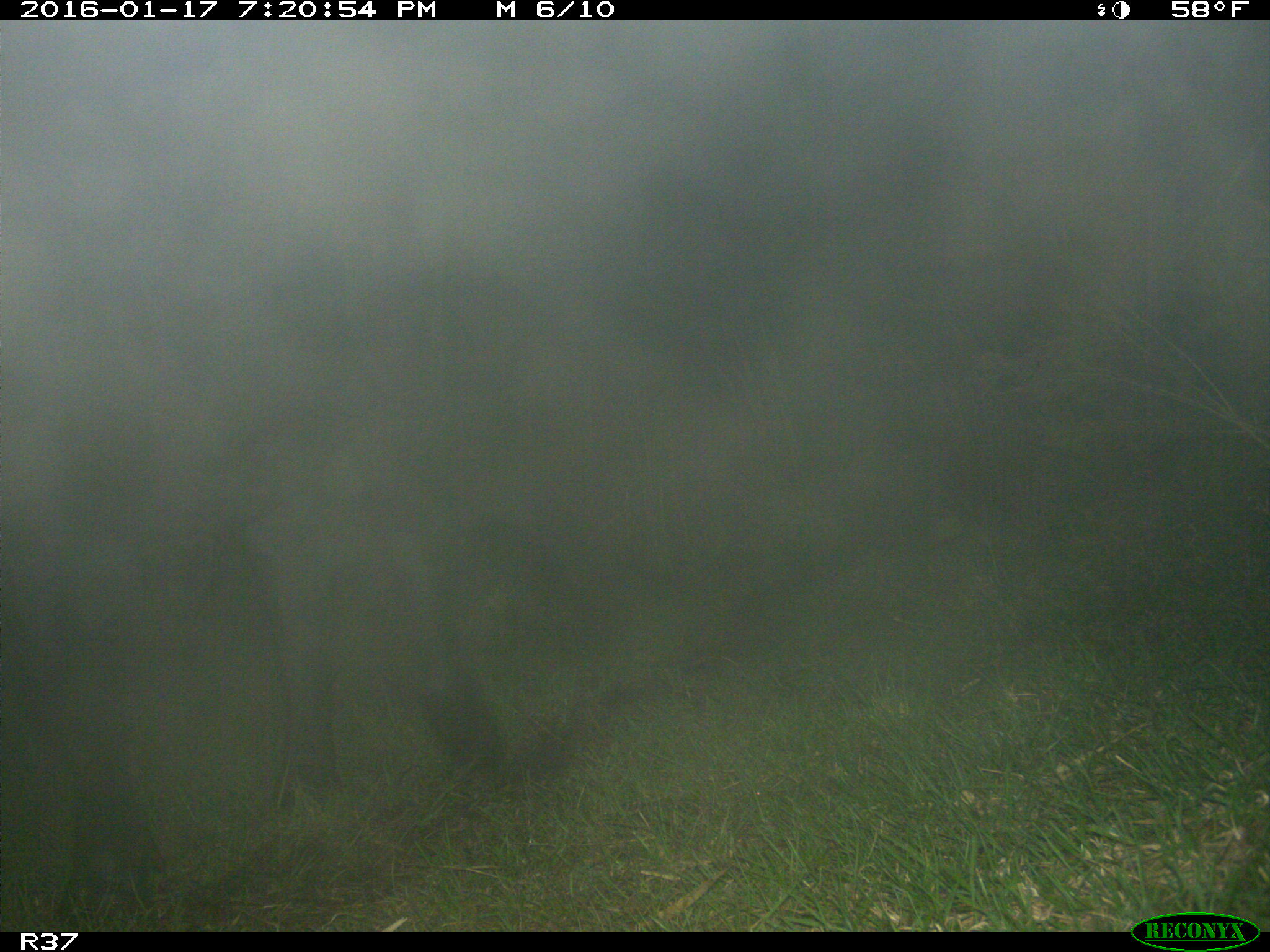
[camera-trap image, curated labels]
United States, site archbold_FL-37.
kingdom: Animalia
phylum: Chordata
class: Mammalia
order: Artiodactyla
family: Bovidae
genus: Bos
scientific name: Bos taurus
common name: domestic cow